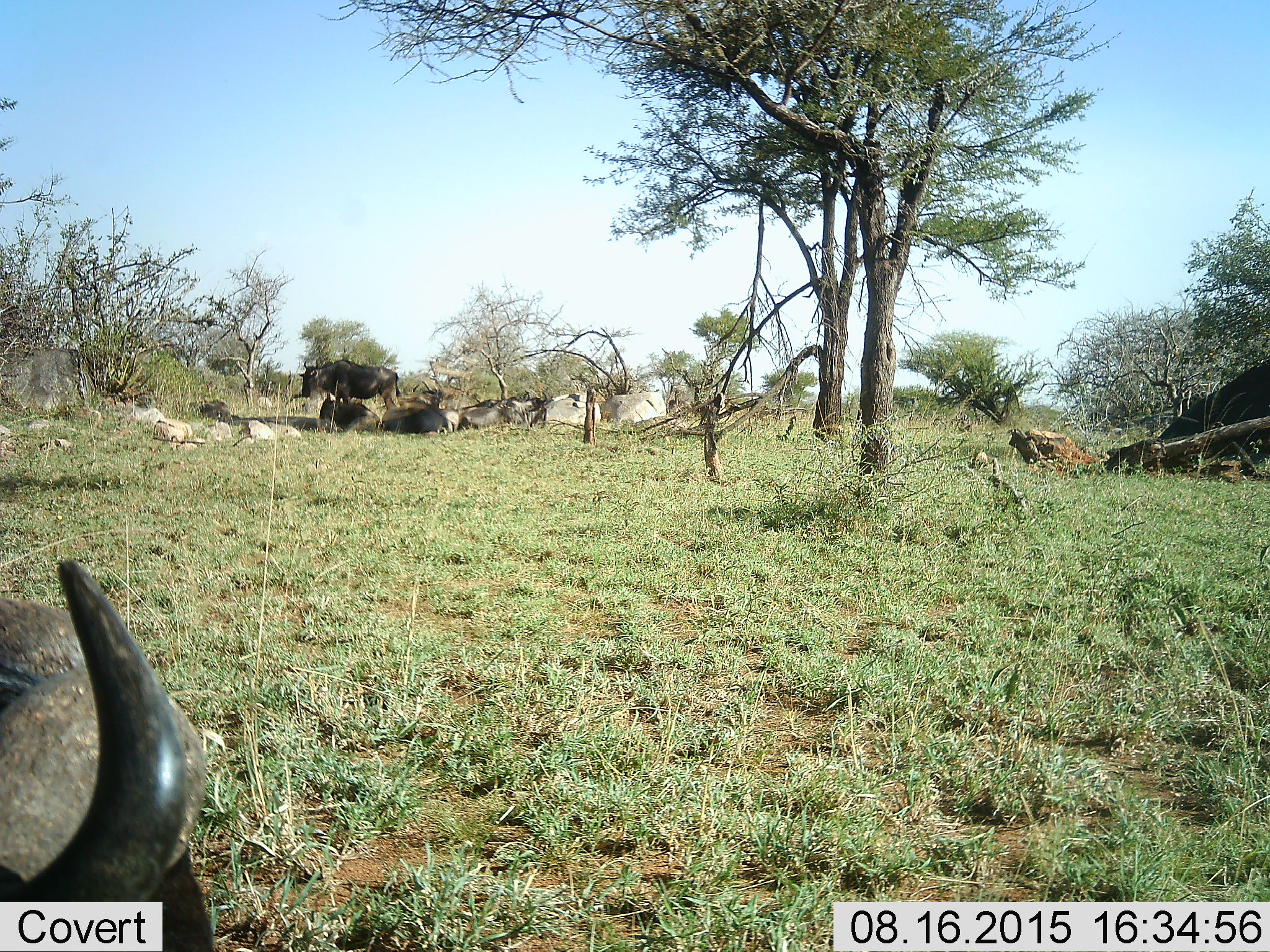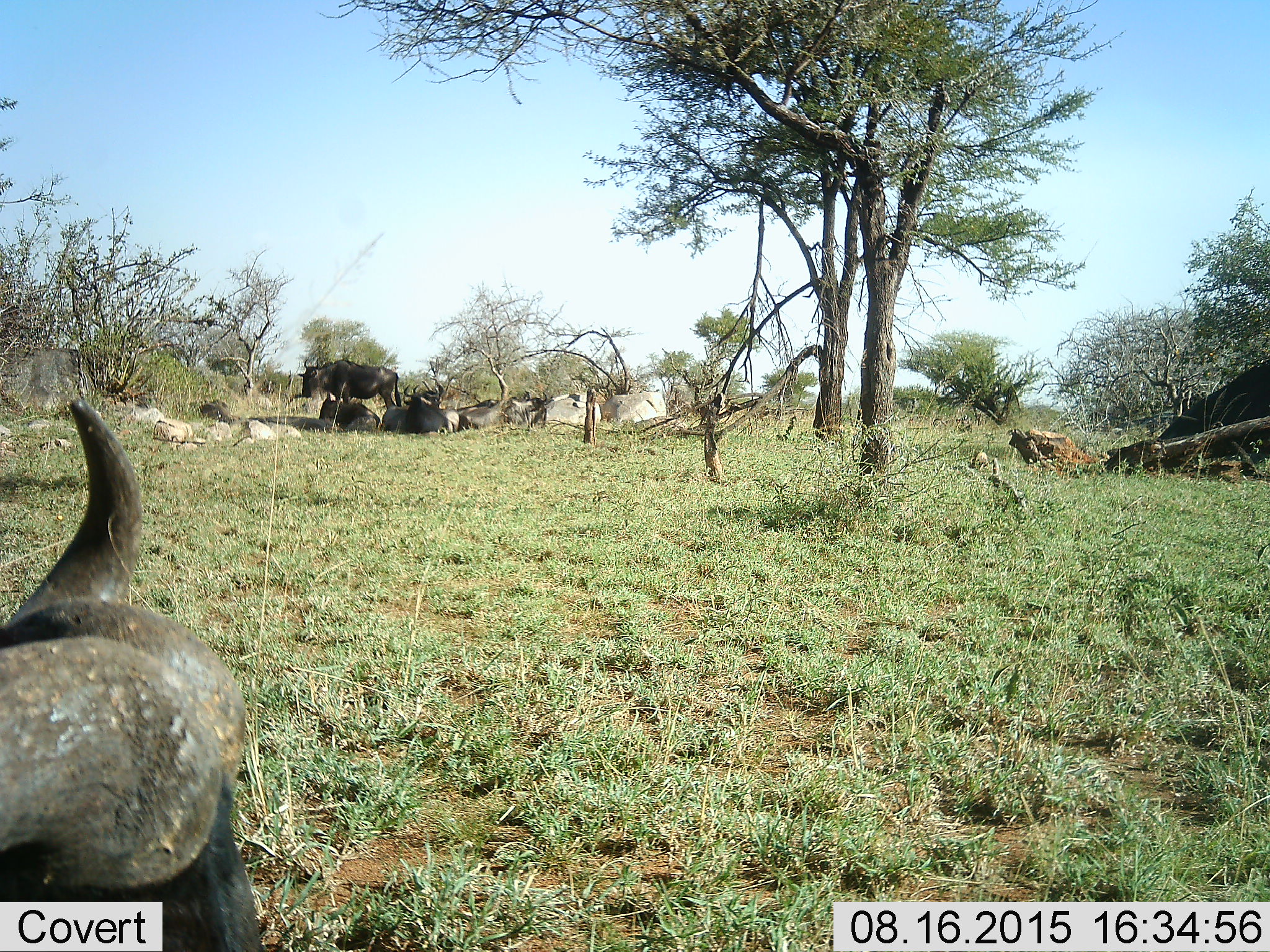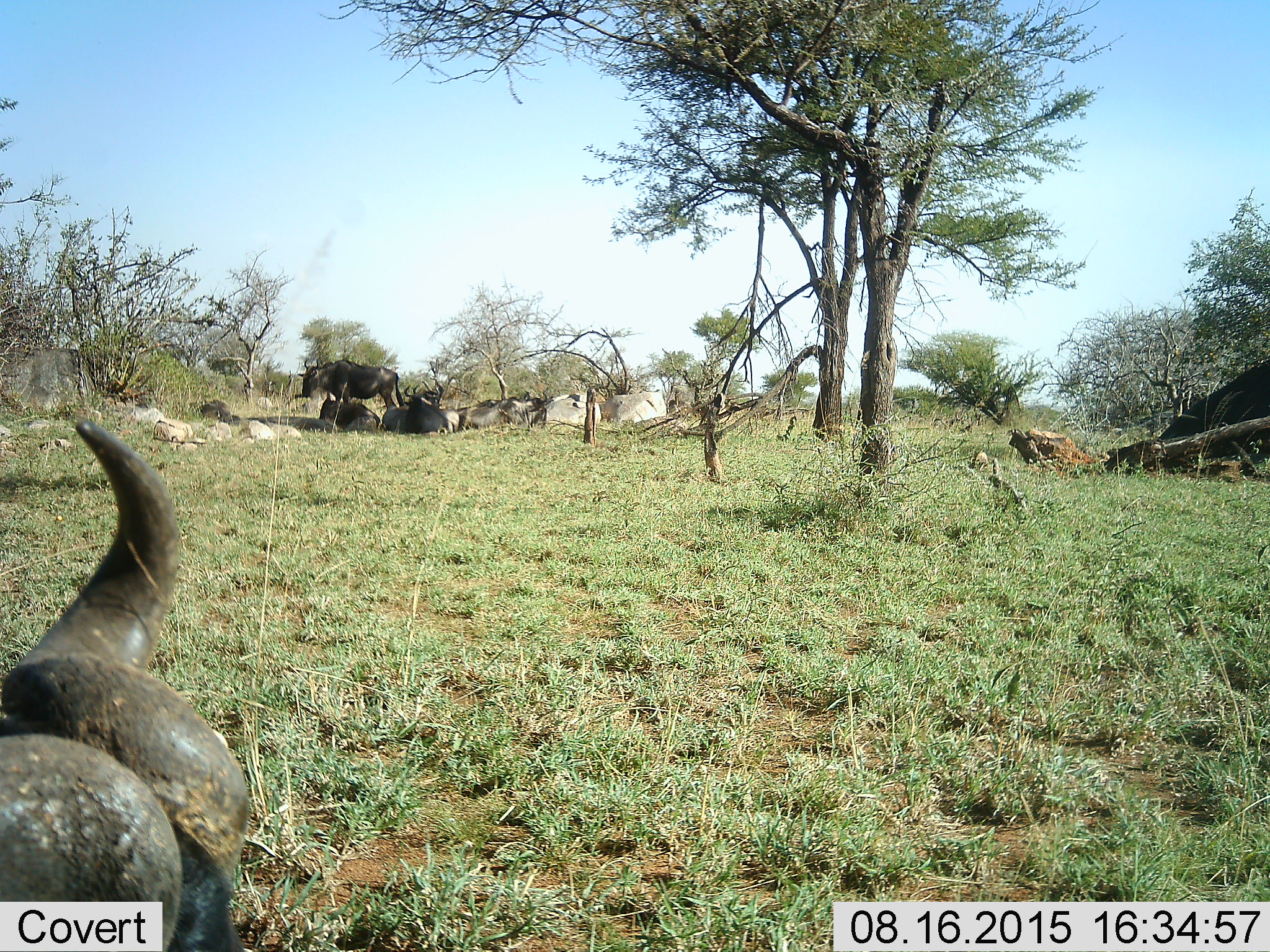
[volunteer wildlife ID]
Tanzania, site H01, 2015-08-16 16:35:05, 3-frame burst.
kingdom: Animalia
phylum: Chordata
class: Mammalia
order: Artiodactyla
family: Bovidae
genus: Connochaetes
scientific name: Connochaetes taurinus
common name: blue wildebeest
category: wildebeest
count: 7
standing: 80%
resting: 80%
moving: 0%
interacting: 0%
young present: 0%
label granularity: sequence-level